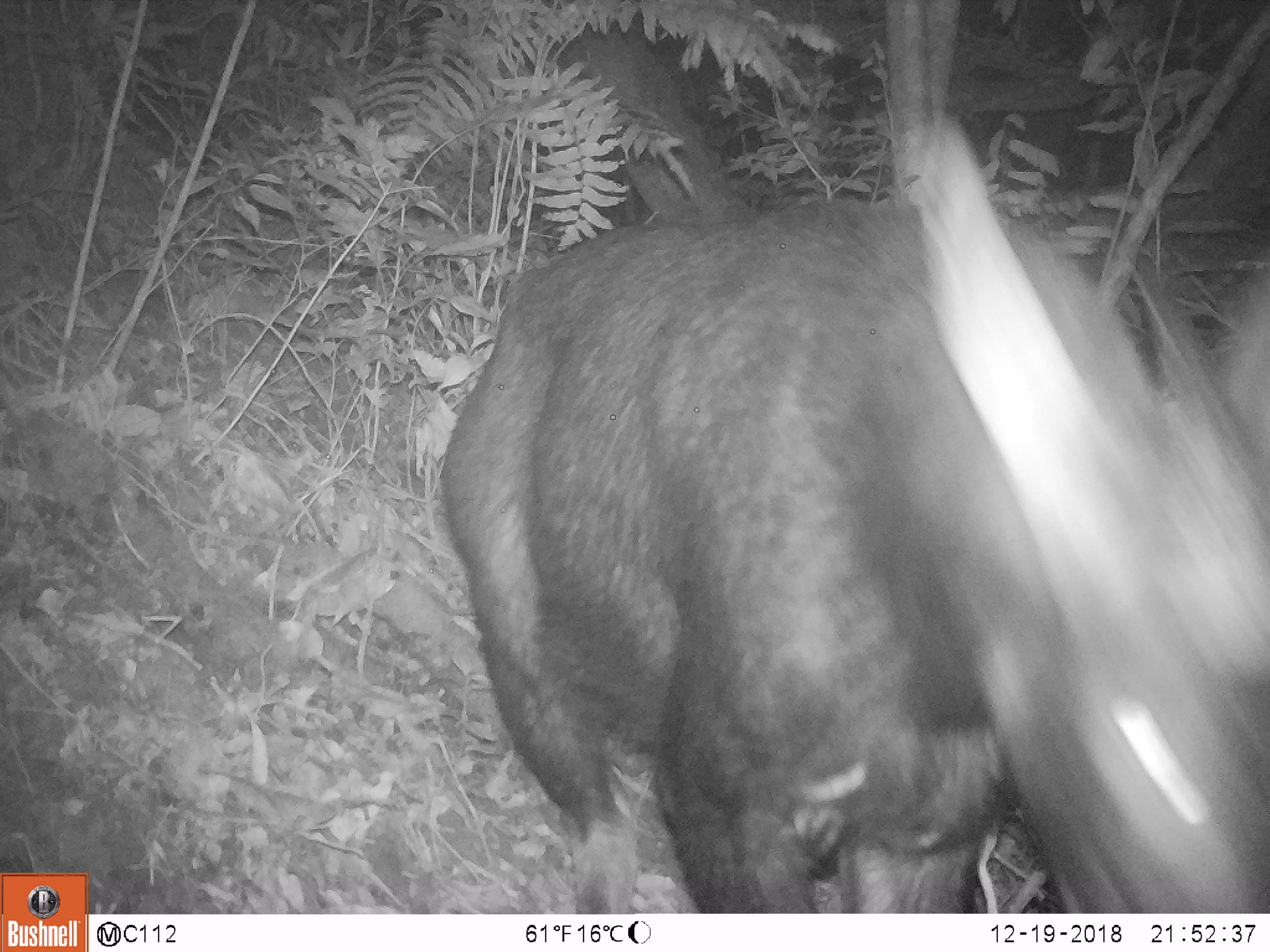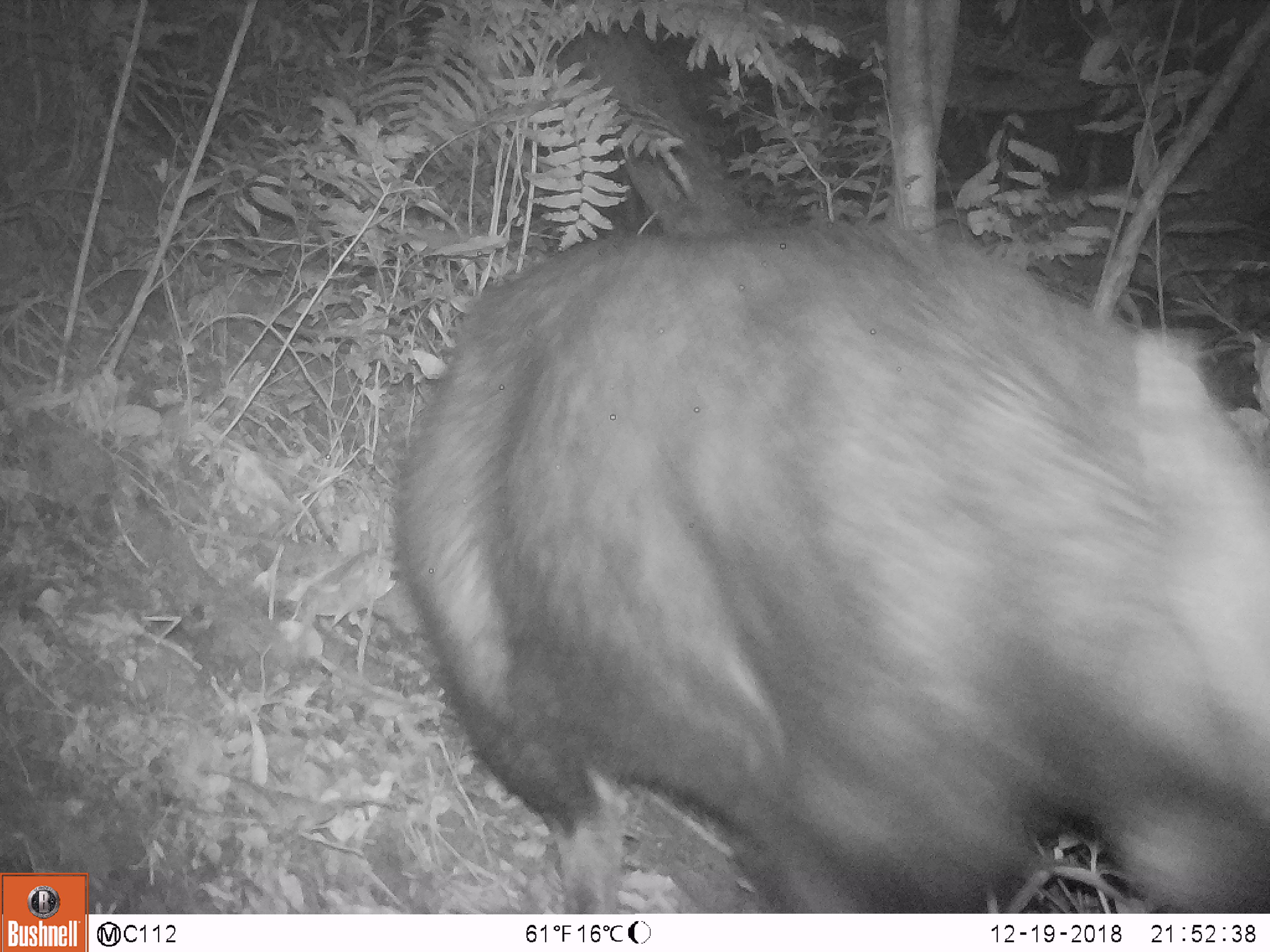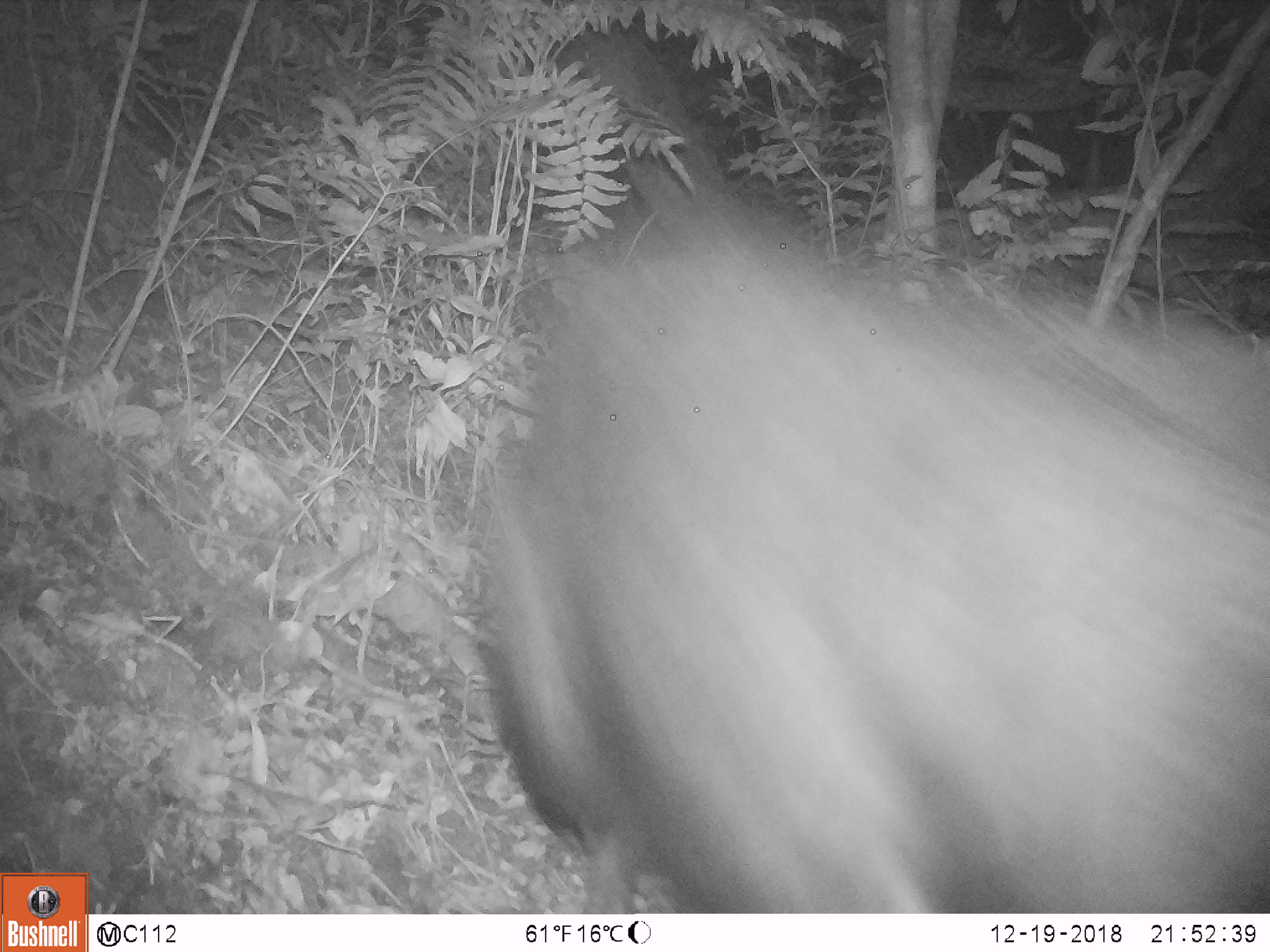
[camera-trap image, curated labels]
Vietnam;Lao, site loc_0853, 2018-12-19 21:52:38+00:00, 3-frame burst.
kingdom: Animalia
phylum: Chordata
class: Mammalia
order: Artiodactyla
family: Bovidae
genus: Capricornis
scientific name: Capricornis sumatraensis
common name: chinese serow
Chinese serow (Capricornis sumatraensis). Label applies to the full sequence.